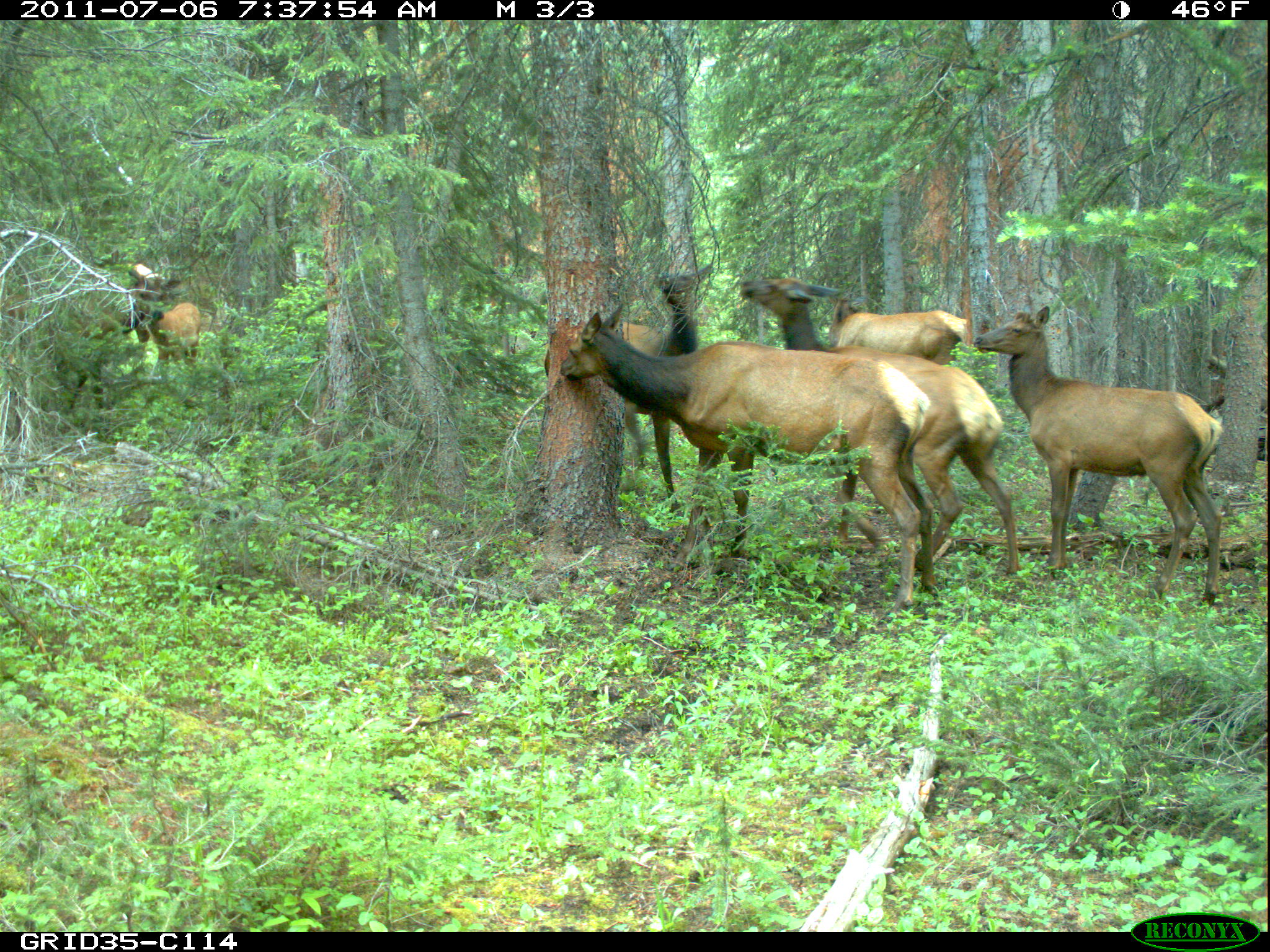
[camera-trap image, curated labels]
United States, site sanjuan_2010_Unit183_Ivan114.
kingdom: Animalia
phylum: Chordata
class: Mammalia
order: Artiodactyla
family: Cervidae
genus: Cervus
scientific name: Cervus elaphus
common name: red deer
Cervus elaphus (red deer).